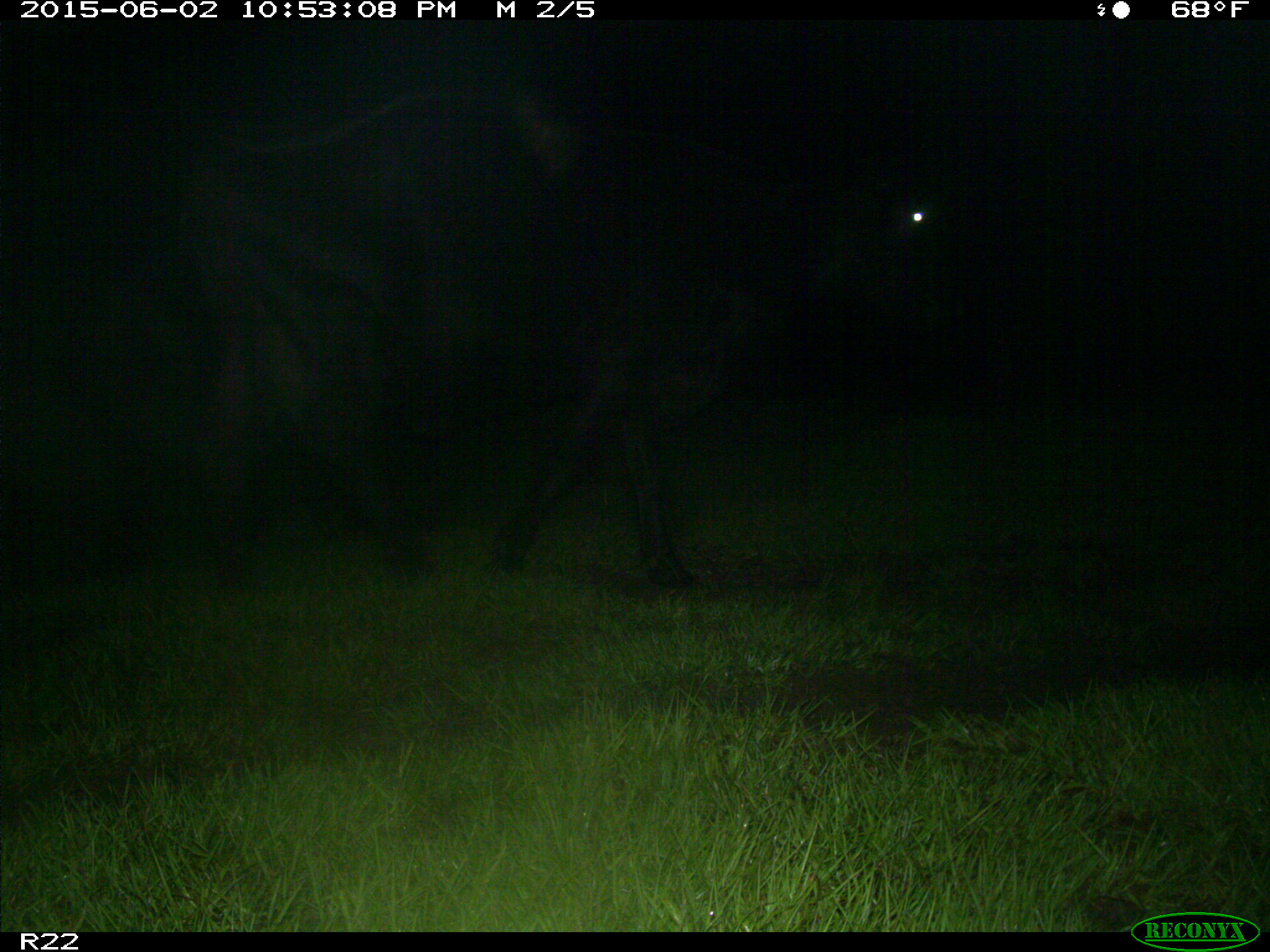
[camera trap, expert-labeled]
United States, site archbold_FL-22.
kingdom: Animalia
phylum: Chordata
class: Mammalia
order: Artiodactyla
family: Bovidae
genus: Bos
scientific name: Bos taurus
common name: domestic cow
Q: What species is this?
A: Bos taurus (domestic cow).